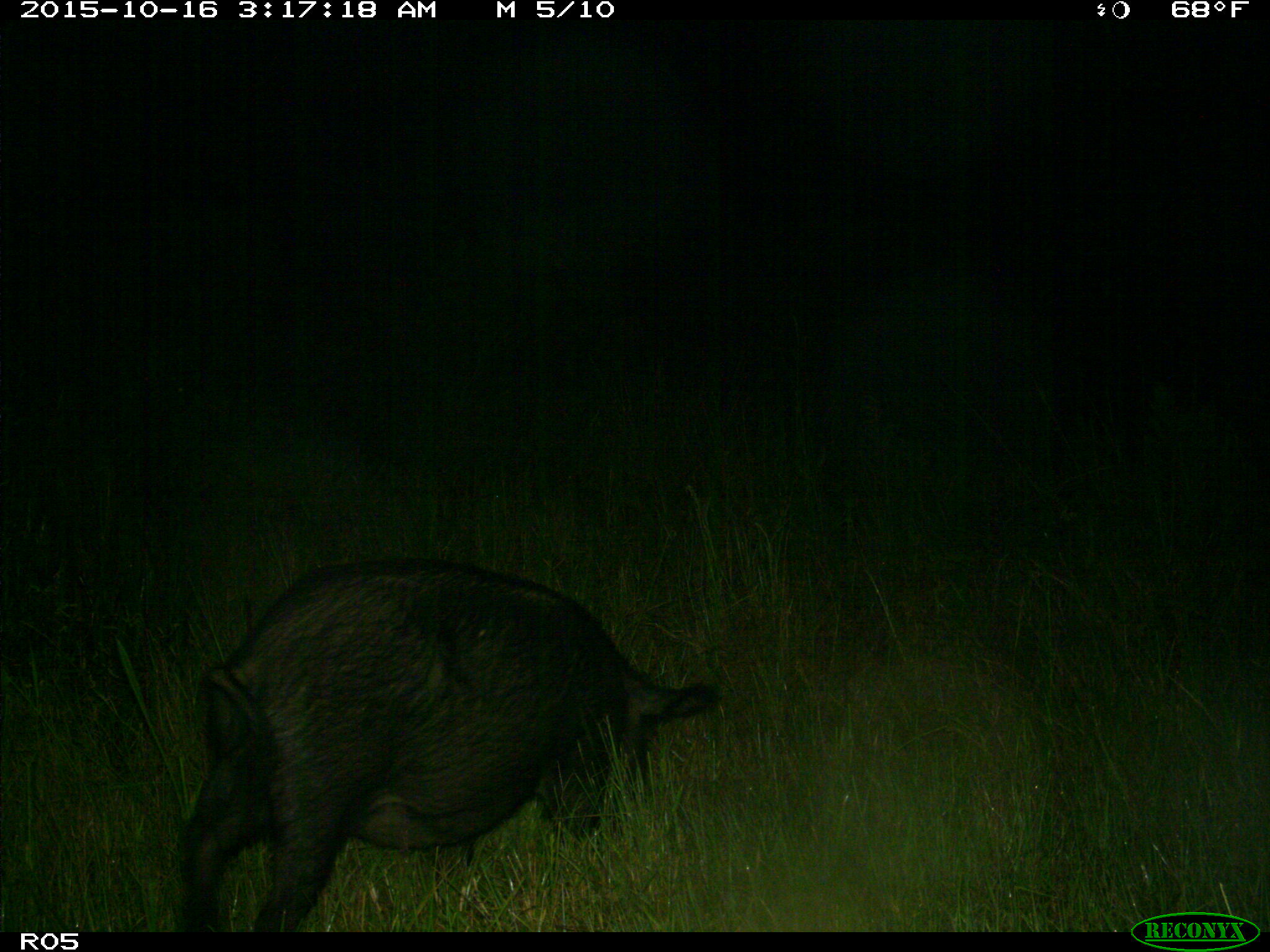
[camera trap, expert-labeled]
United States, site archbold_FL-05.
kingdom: Animalia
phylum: Chordata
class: Mammalia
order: Artiodactyla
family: Suidae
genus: Sus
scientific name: Sus scrofa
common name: wild boar